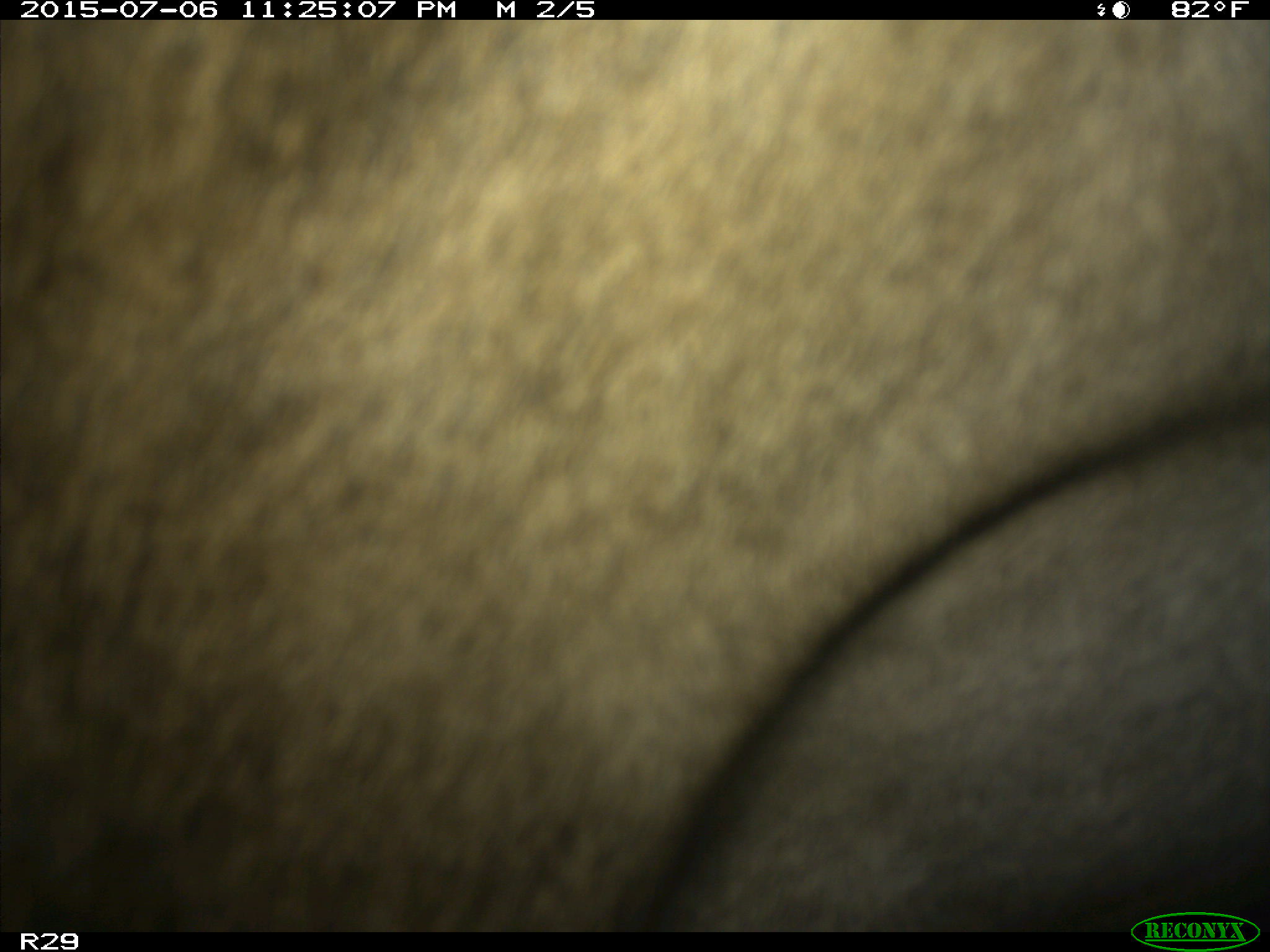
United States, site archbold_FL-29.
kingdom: Animalia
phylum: Chordata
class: Mammalia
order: Artiodactyla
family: Bovidae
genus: Bos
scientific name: Bos taurus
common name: domestic cow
Bos taurus (domestic cow).